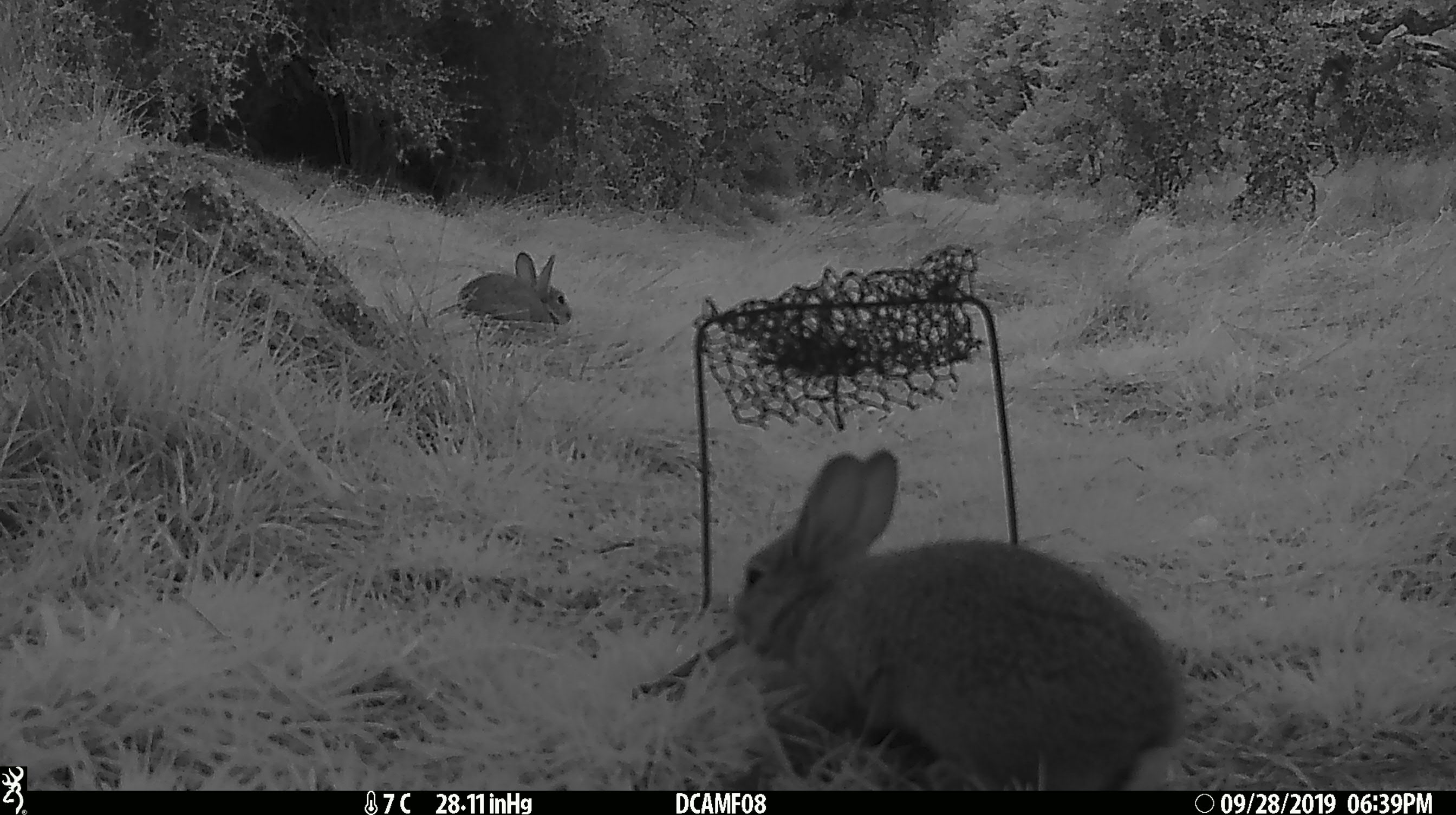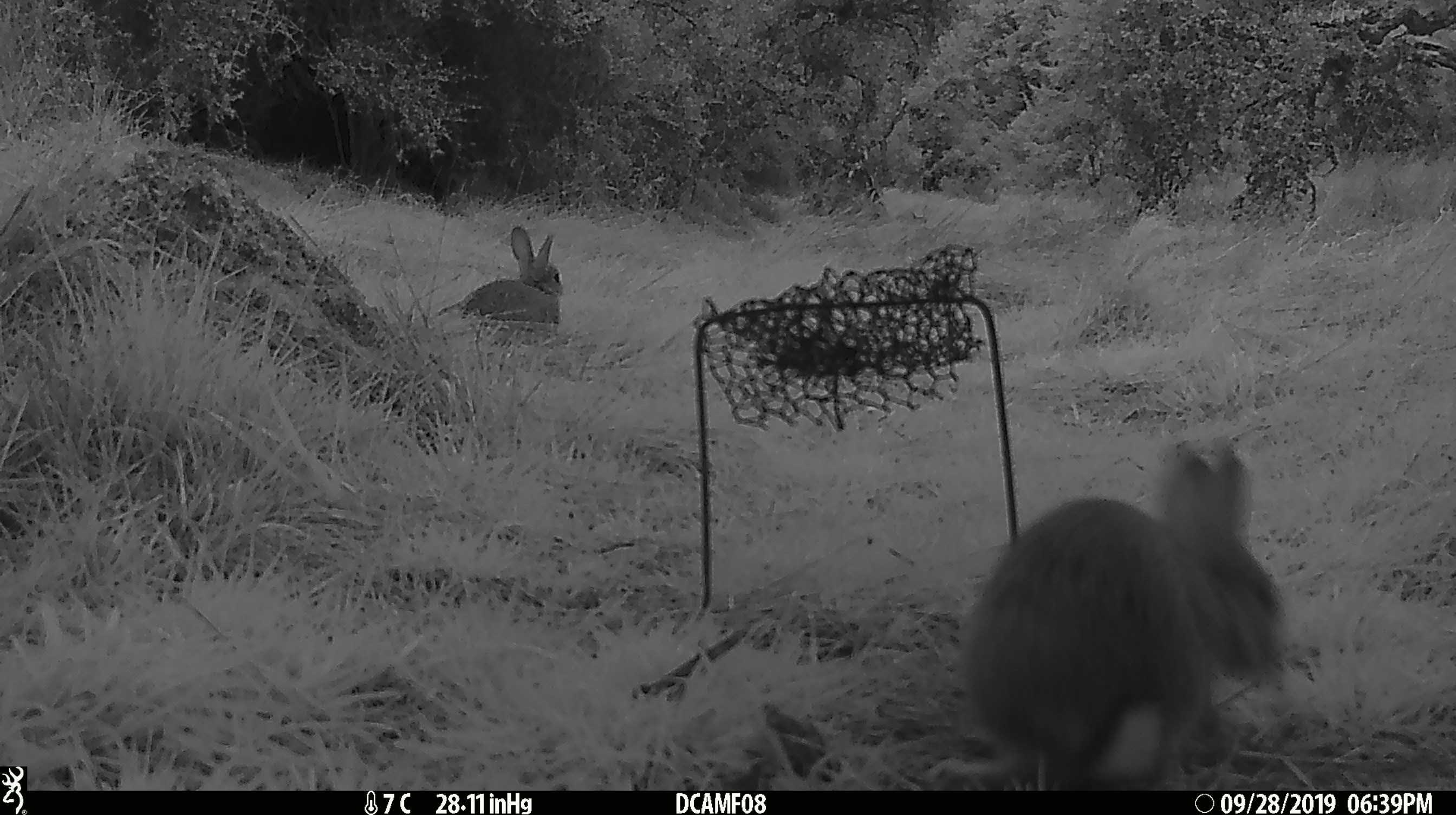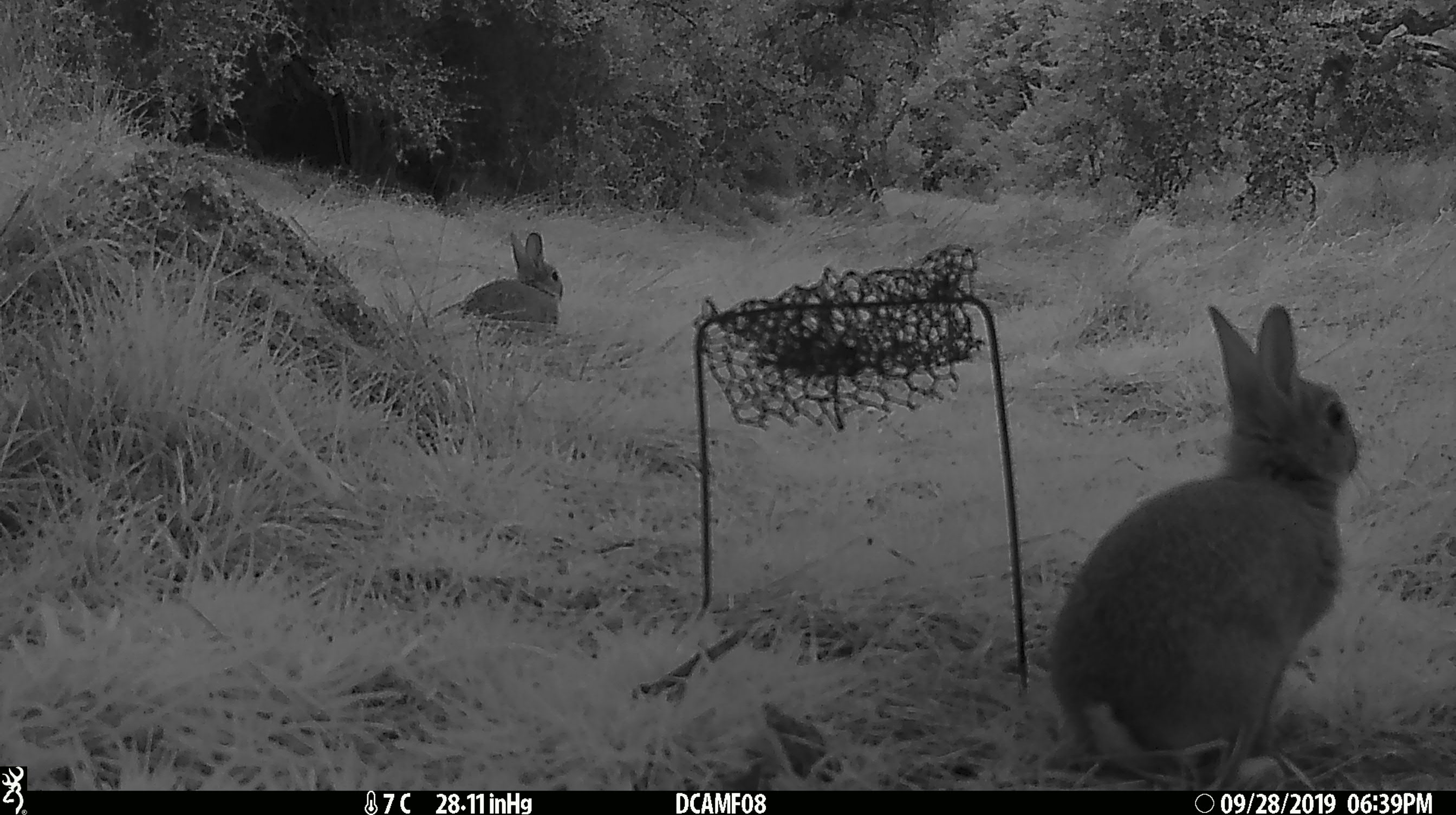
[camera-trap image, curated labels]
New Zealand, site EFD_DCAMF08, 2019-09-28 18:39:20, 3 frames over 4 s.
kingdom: Animalia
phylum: Chordata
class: Mammalia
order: Lagomorpha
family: Leporidae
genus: Oryctolagus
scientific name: Oryctolagus cuniculus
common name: european rabbit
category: rabbit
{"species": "rabbit (european rabbit) (Oryctolagus cuniculus)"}